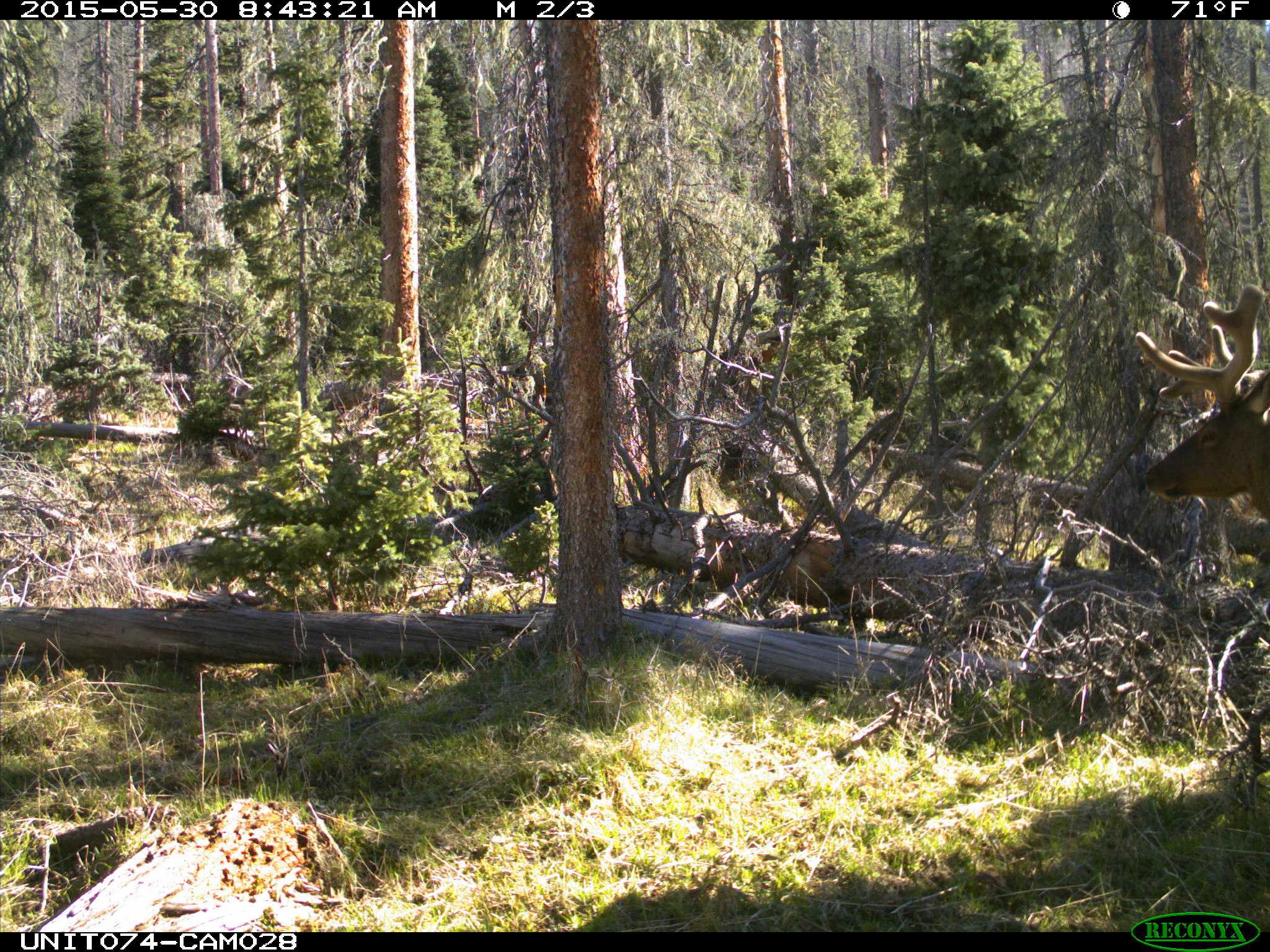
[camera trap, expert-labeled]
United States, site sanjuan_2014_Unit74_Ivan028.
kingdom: Animalia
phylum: Chordata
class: Mammalia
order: Artiodactyla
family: Cervidae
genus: Cervus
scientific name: Cervus elaphus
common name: red deer